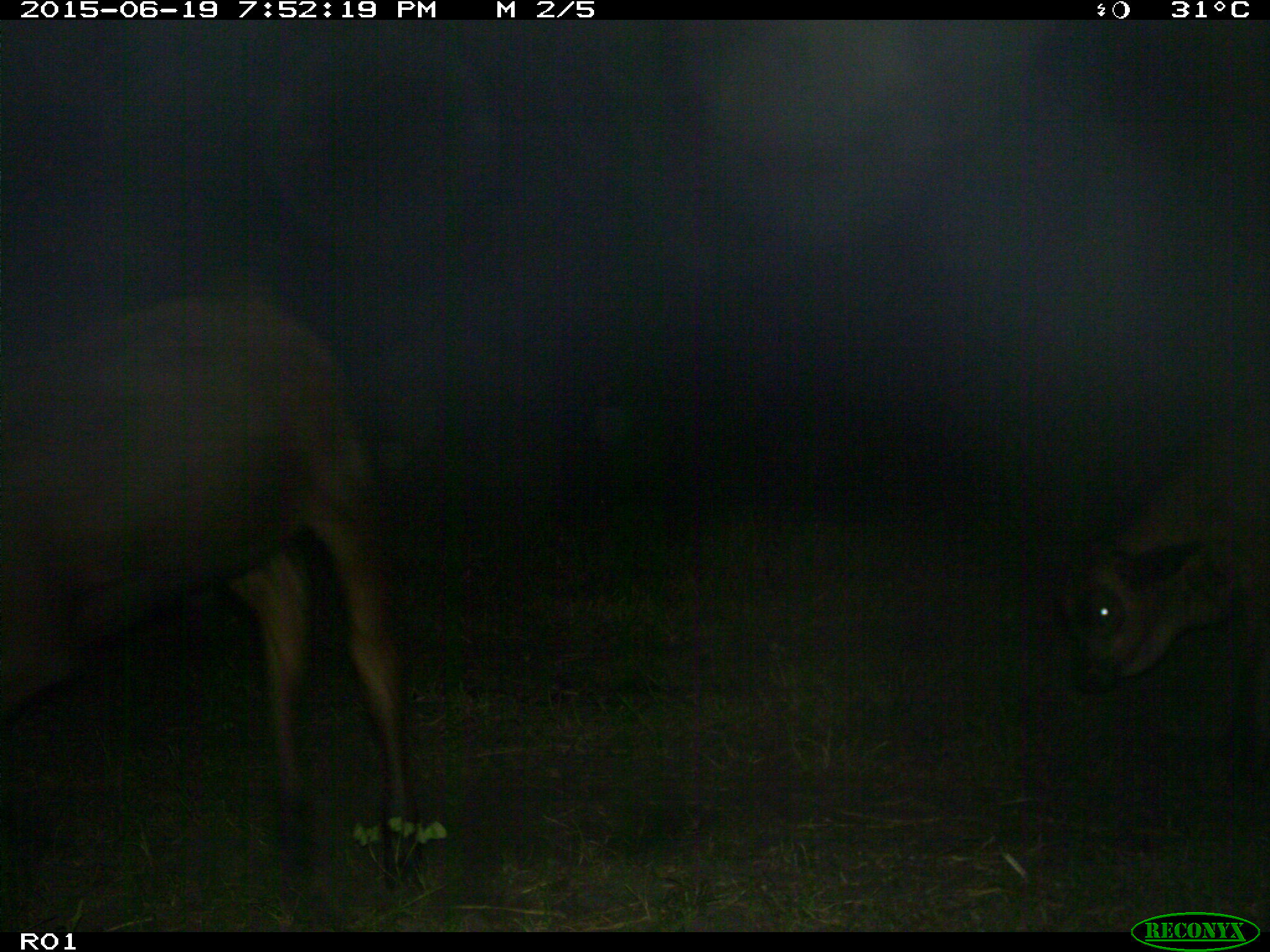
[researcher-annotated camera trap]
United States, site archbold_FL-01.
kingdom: Animalia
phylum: Chordata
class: Mammalia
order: Artiodactyla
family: Bovidae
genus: Bos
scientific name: Bos taurus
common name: domestic cow